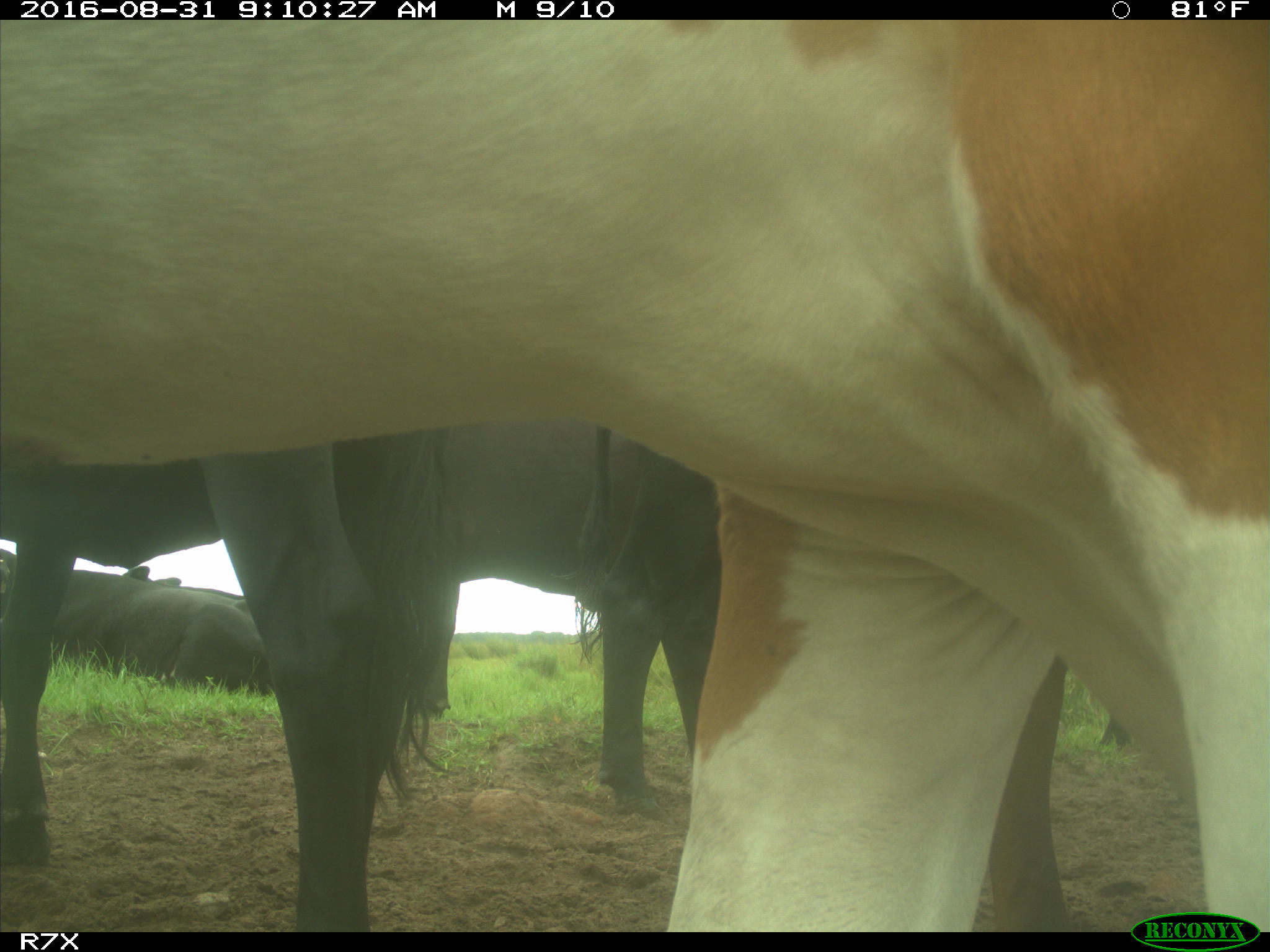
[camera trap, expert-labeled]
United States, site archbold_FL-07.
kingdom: Animalia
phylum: Chordata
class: Mammalia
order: Artiodactyla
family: Bovidae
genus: Bos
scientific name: Bos taurus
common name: domestic cow